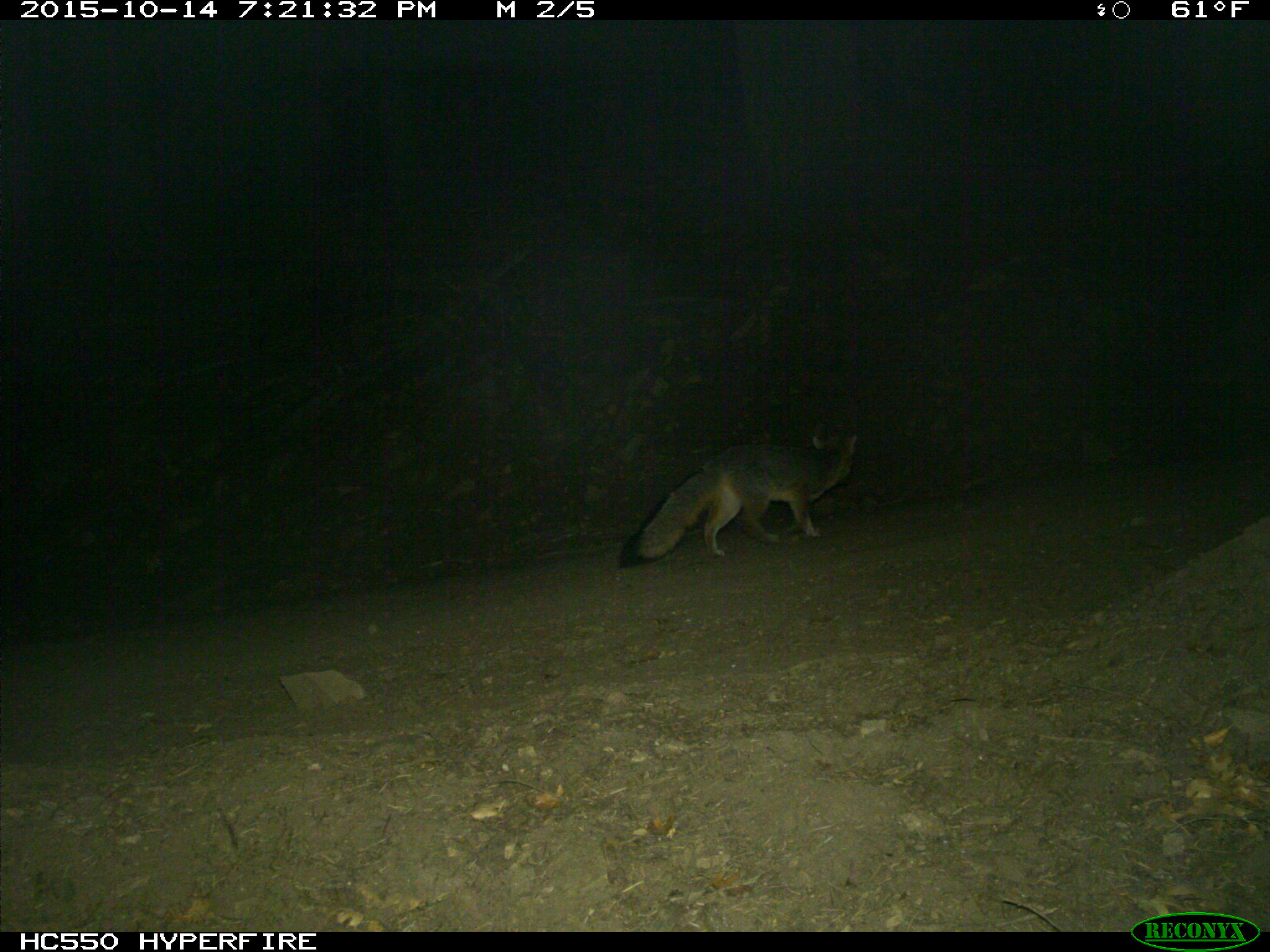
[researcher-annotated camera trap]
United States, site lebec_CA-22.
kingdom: Animalia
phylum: Chordata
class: Mammalia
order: Carnivora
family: Canidae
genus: Urocyon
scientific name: Urocyon cinereoargenteus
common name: gray fox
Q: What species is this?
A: Urocyon cinereoargenteus (gray fox).